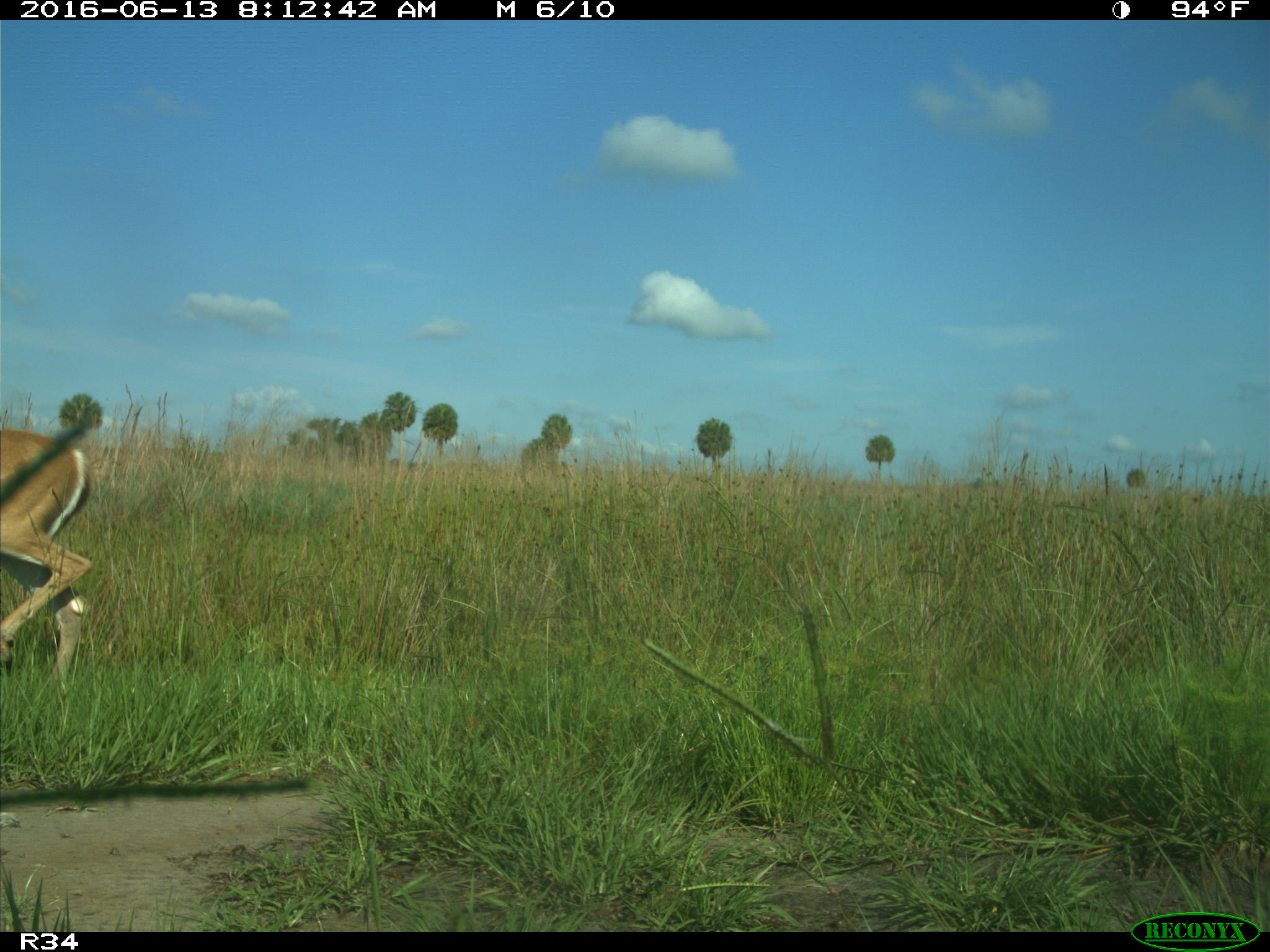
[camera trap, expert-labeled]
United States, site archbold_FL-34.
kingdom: Animalia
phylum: Chordata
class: Mammalia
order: Artiodactyla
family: Cervidae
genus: Odocoileus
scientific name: Odocoileus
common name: deer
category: unidentified deer